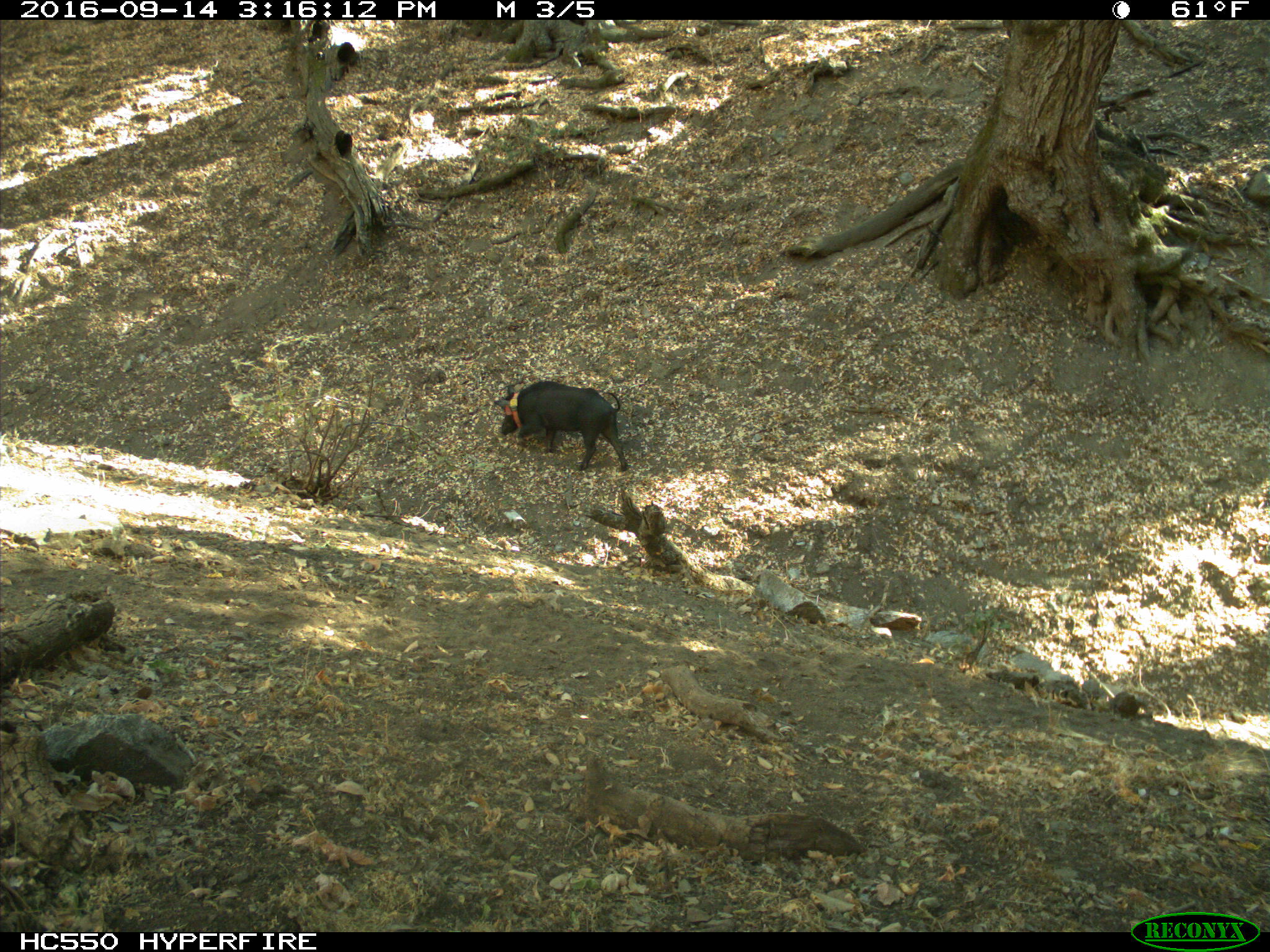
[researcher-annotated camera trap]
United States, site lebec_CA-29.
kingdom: Animalia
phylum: Chordata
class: Mammalia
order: Artiodactyla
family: Suidae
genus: Sus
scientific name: Sus scrofa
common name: wild boar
Sus scrofa (wild boar).